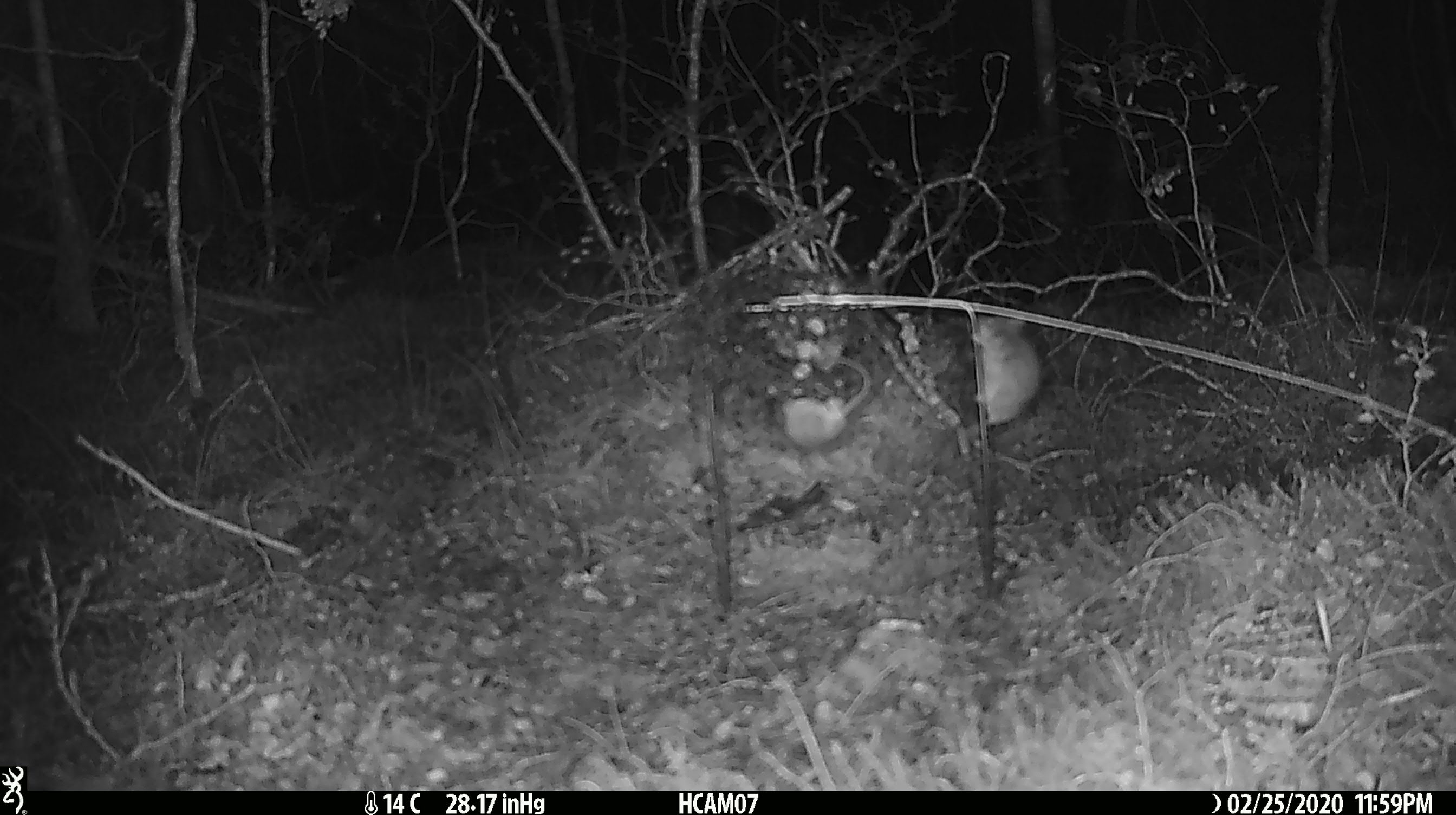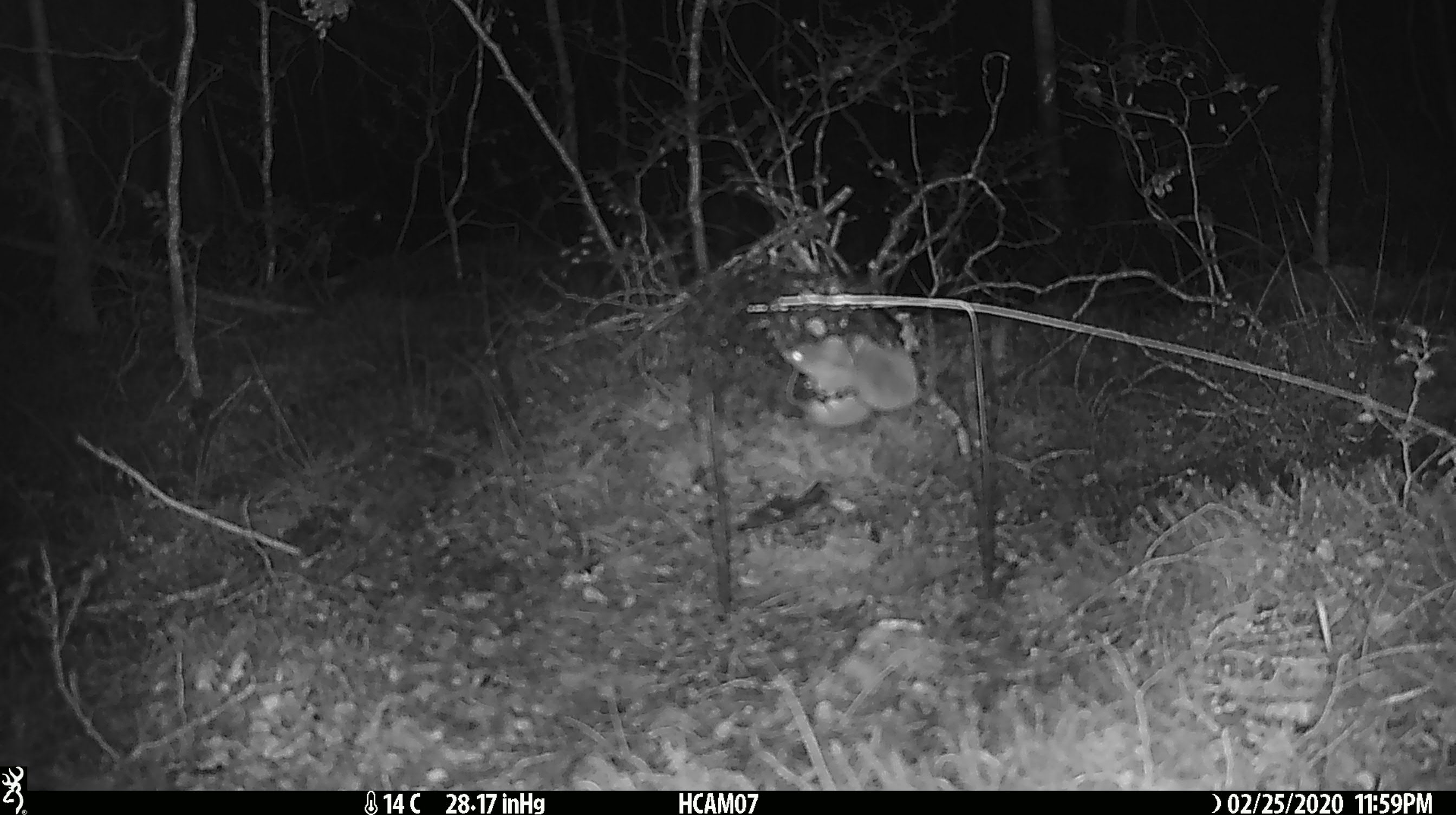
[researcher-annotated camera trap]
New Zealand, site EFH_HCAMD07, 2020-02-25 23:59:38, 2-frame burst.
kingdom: Animalia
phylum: Chordata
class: Mammalia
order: Rodentia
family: Muridae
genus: Mus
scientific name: Mus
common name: mouse